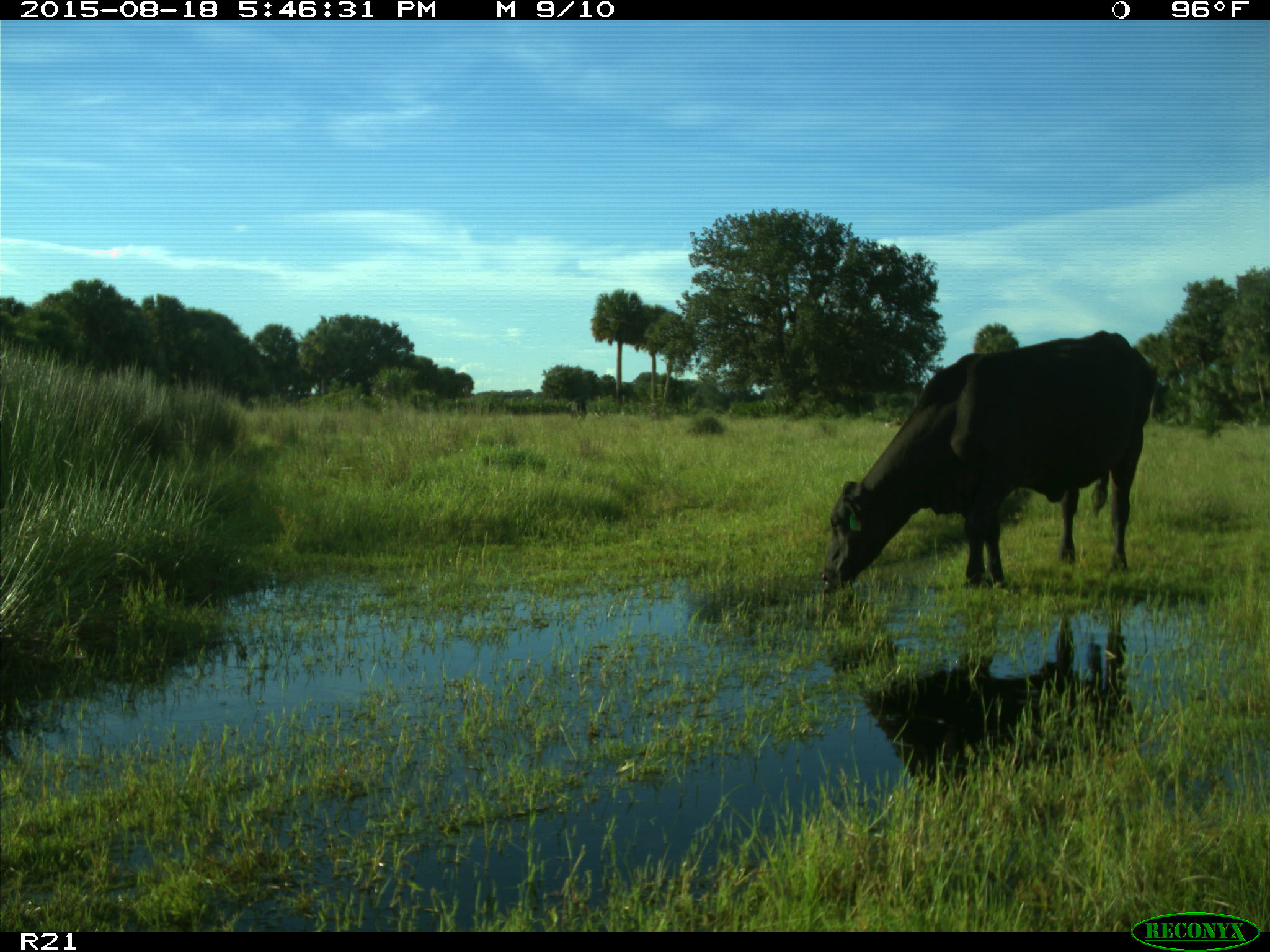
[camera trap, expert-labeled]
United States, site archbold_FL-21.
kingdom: Animalia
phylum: Chordata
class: Mammalia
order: Artiodactyla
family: Bovidae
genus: Bos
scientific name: Bos taurus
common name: domestic cow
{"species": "Bos taurus (domestic cow)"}